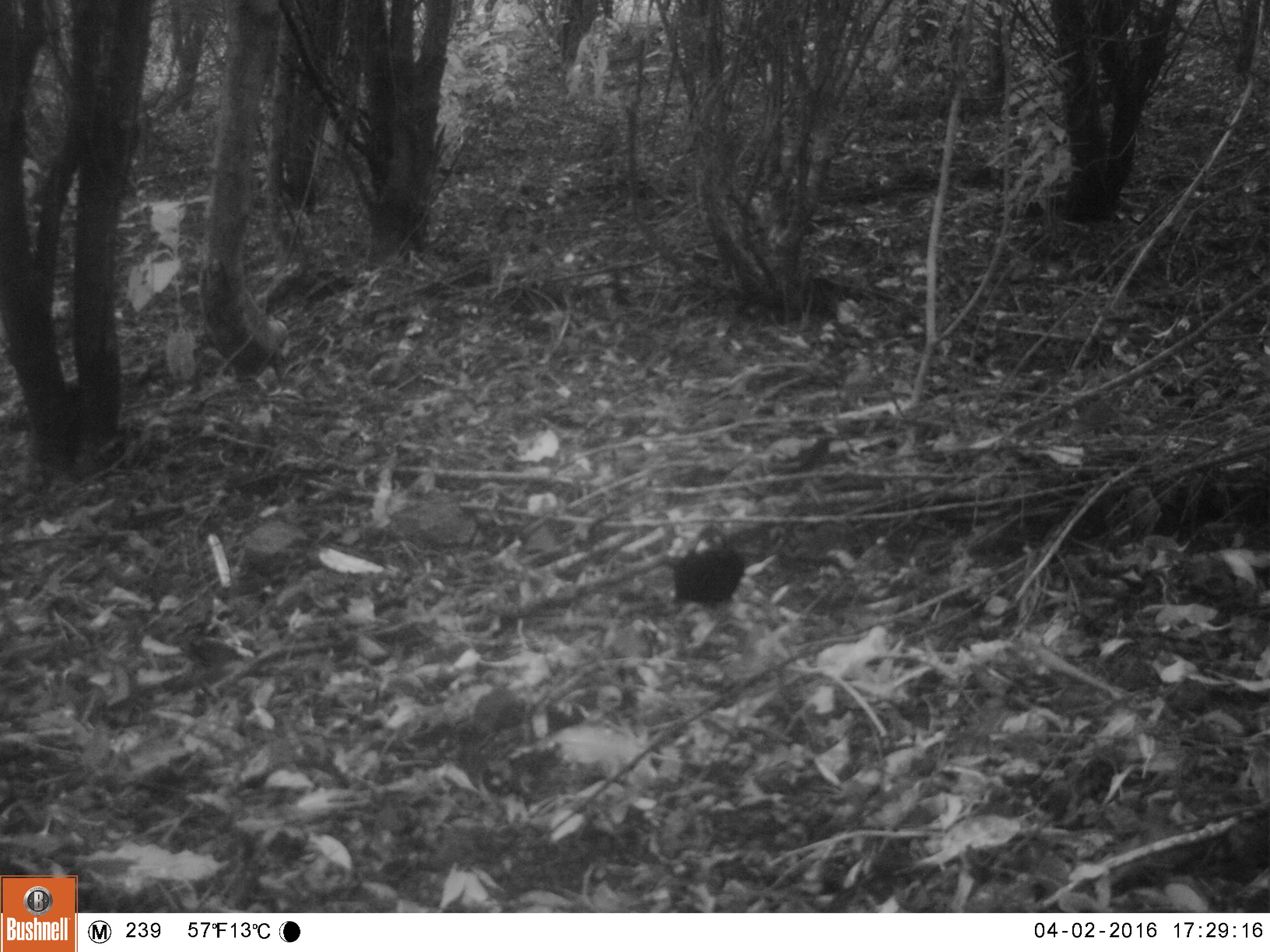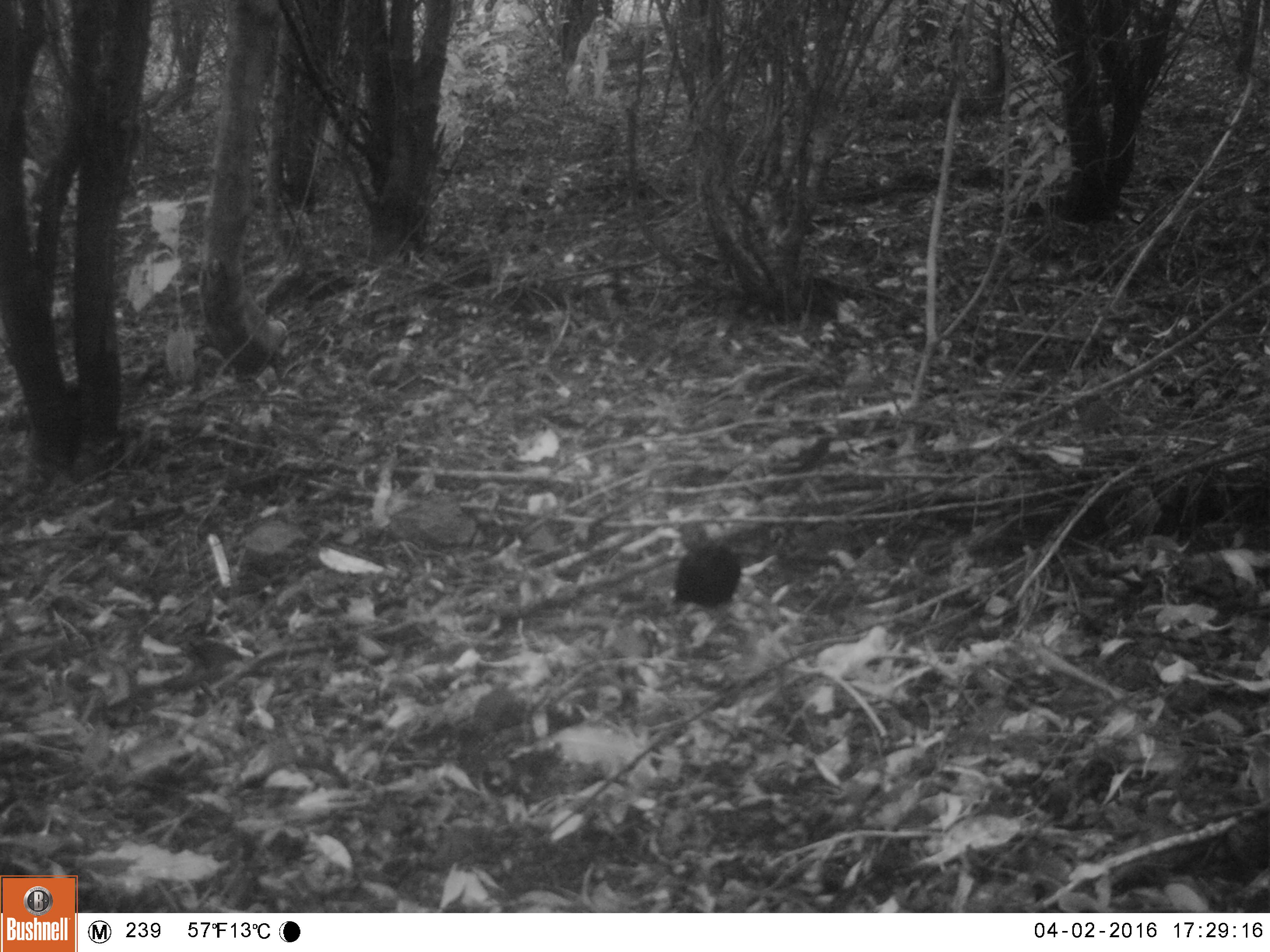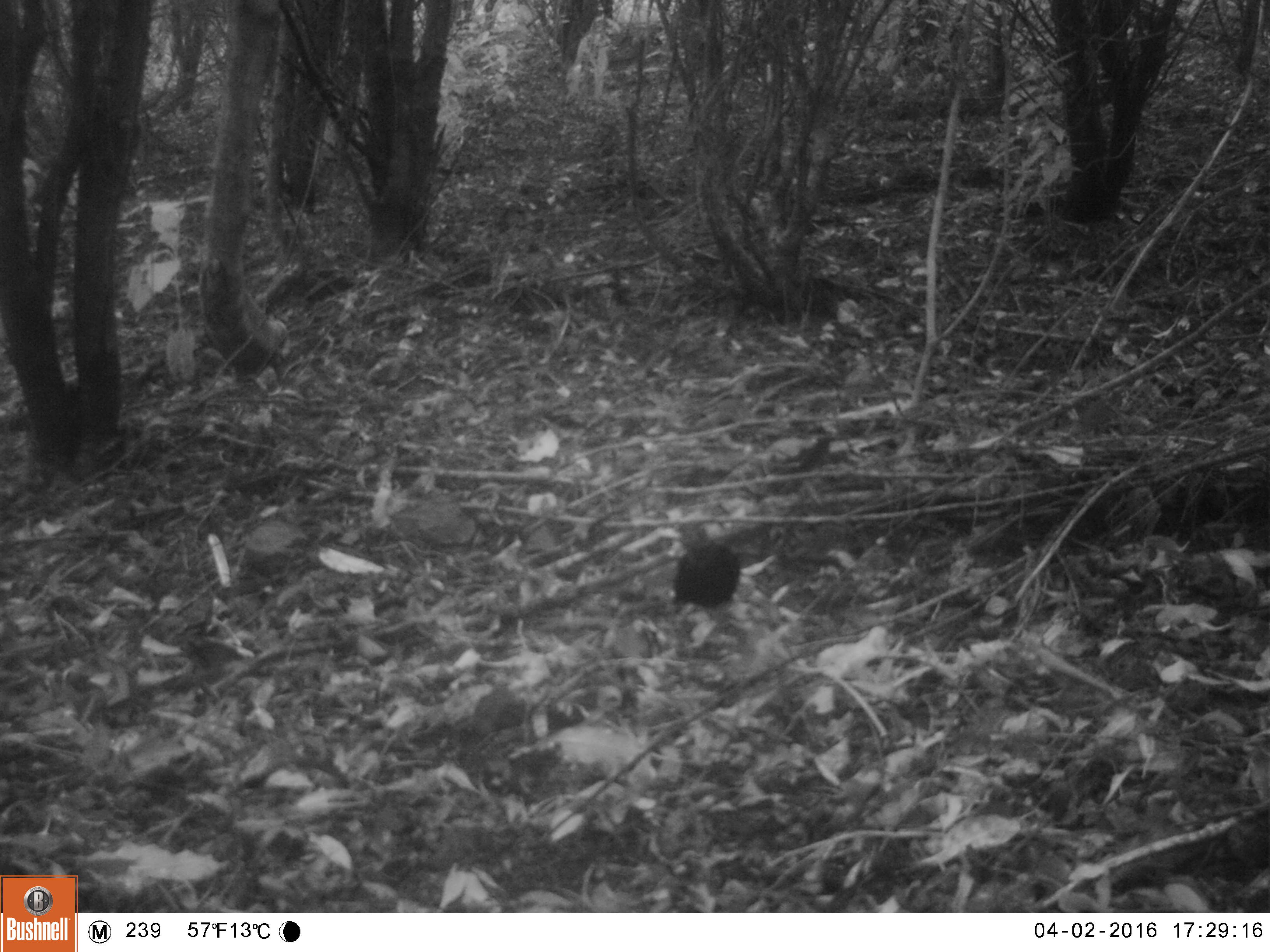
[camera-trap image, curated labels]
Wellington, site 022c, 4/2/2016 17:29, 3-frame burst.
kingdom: Animalia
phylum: Chordata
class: Aves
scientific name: Aves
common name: bird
Bird (Aves).